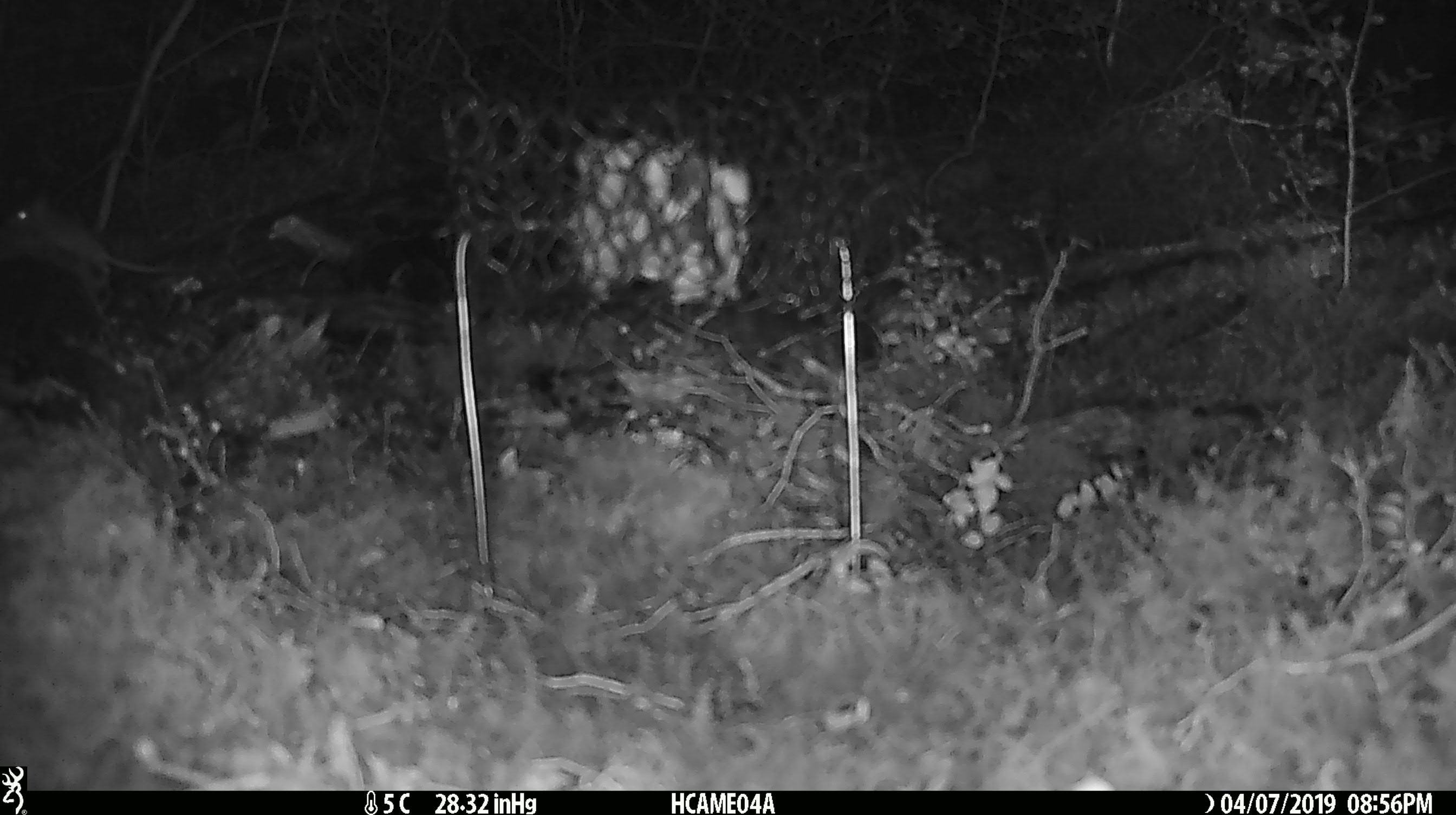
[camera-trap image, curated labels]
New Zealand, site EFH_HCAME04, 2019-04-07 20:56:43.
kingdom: Animalia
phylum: Chordata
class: Mammalia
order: Rodentia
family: Muridae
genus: Mus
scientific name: Mus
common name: mouse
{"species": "mouse (Mus)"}